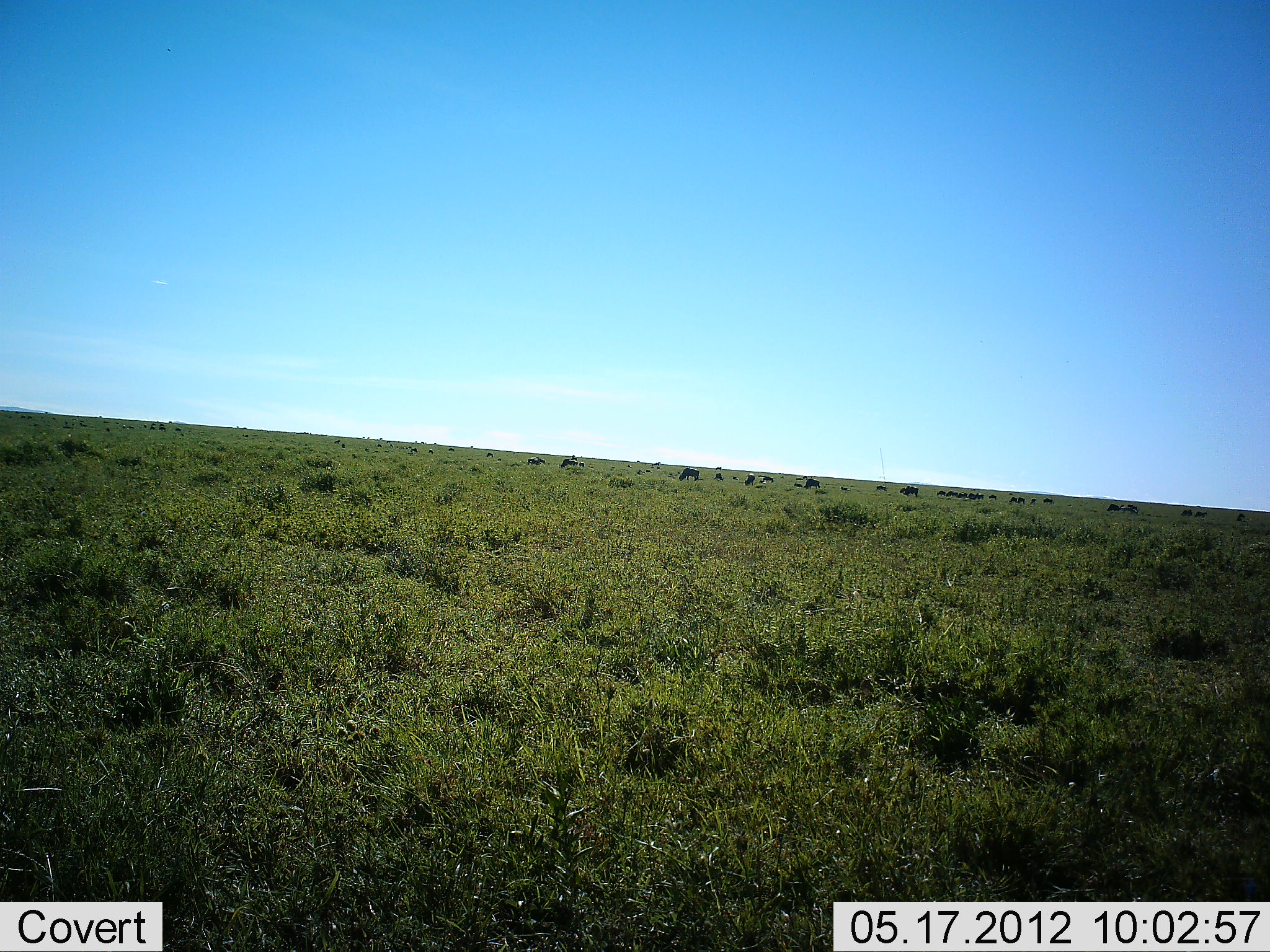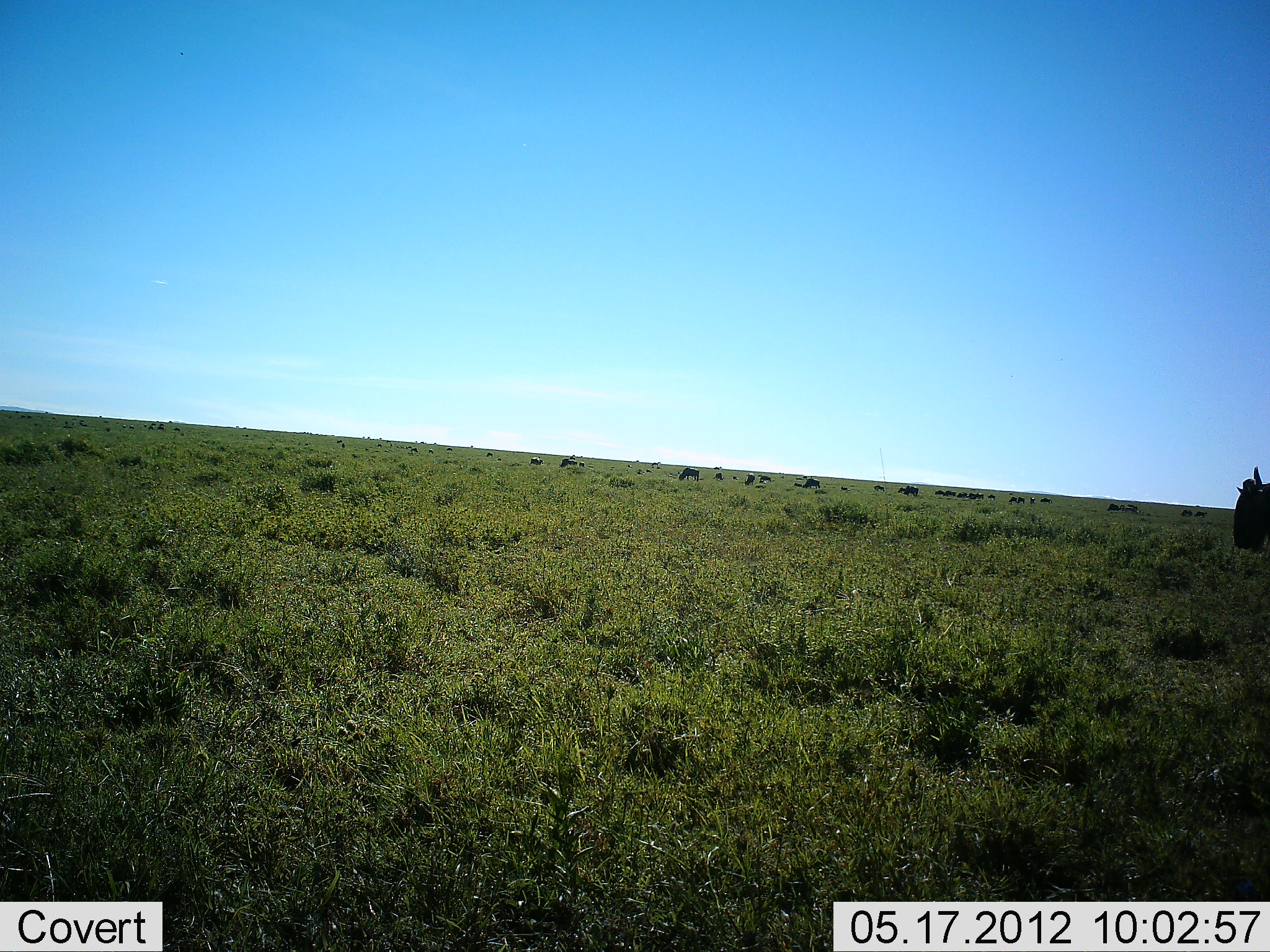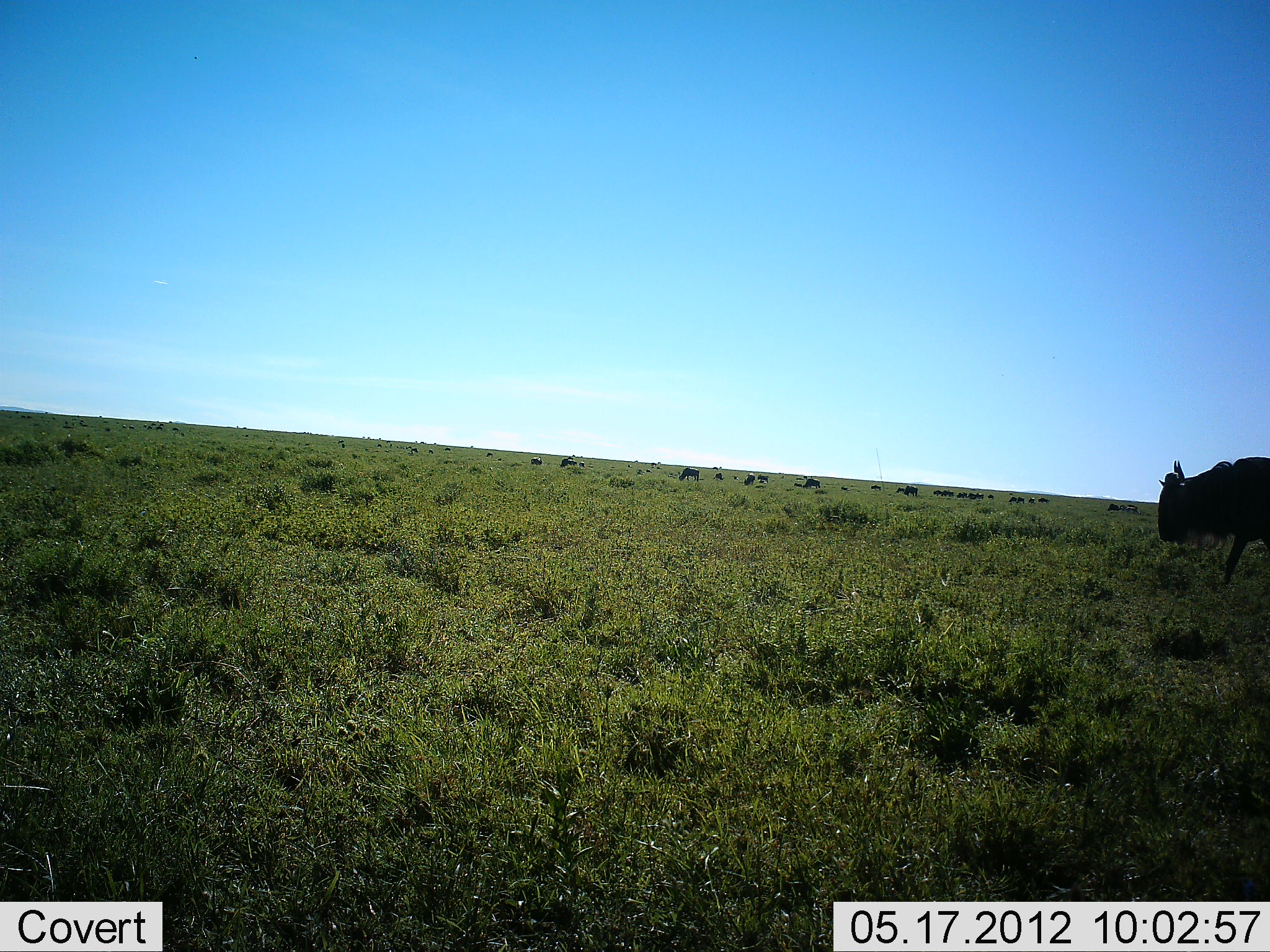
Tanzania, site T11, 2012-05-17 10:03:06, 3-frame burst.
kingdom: Animalia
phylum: Chordata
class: Mammalia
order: Artiodactyla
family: Bovidae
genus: Connochaetes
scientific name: Connochaetes taurinus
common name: blue wildebeest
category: wildebeest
Wildebeest (blue wildebeest) (Connochaetes taurinus), count 11-50. Behavior (volunteer vote fractions): standing 40%, resting 0%, moving 70%, interacting 0%. Young present (vote fraction): 0%. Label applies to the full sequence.